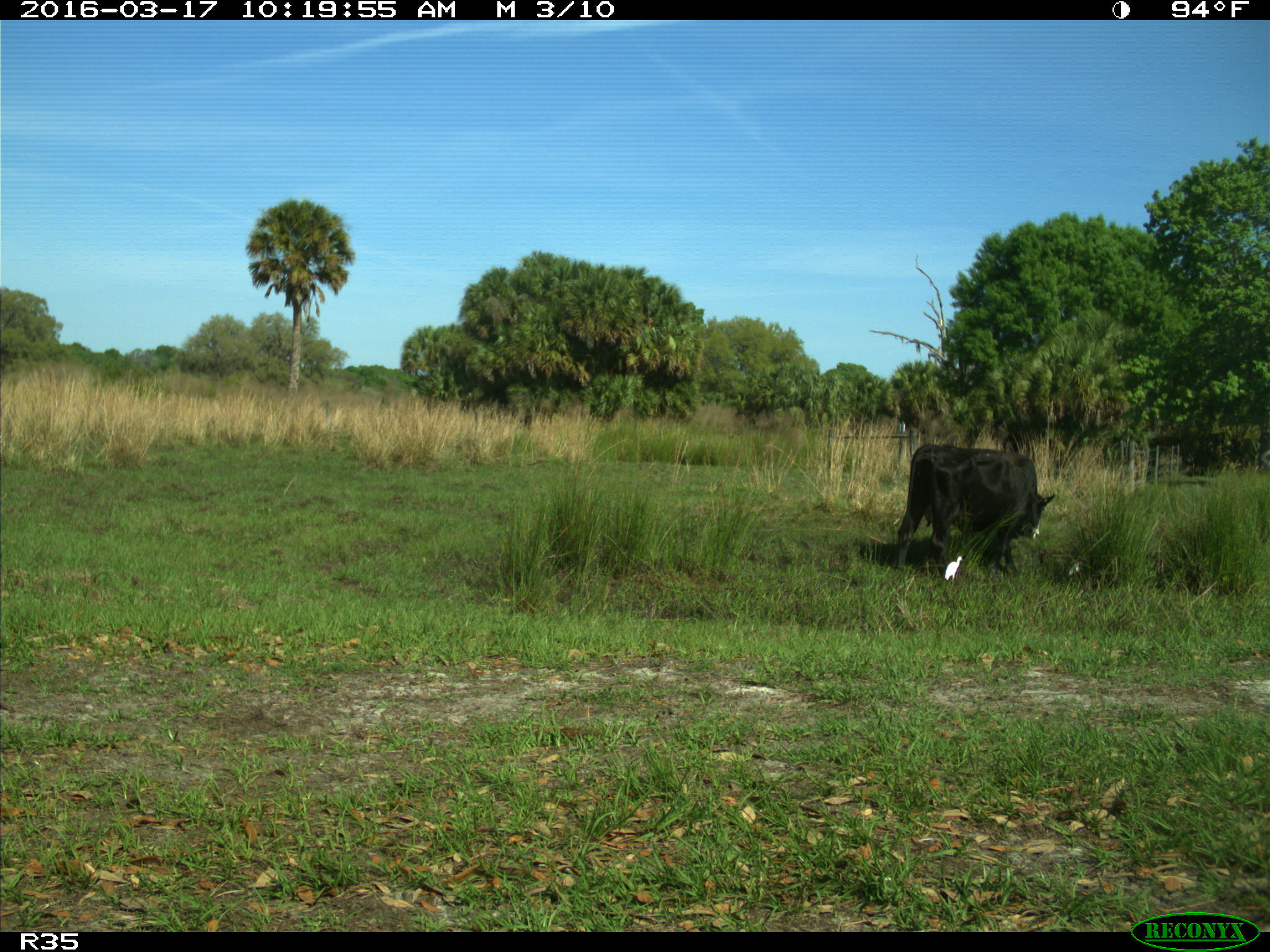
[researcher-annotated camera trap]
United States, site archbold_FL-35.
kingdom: Animalia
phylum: Chordata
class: Mammalia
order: Artiodactyla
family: Bovidae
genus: Bos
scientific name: Bos taurus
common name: domestic cow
Bos taurus (domestic cow).